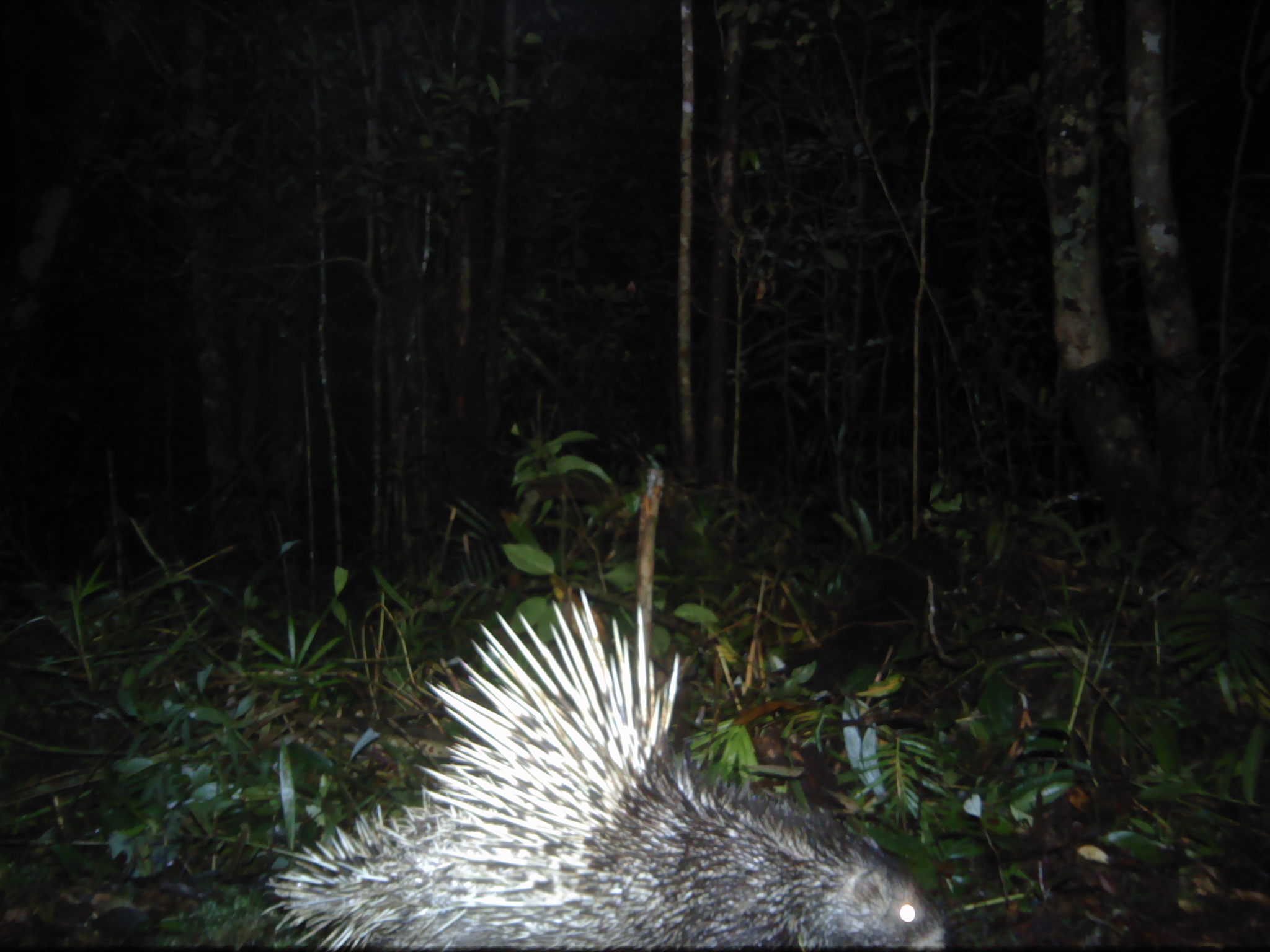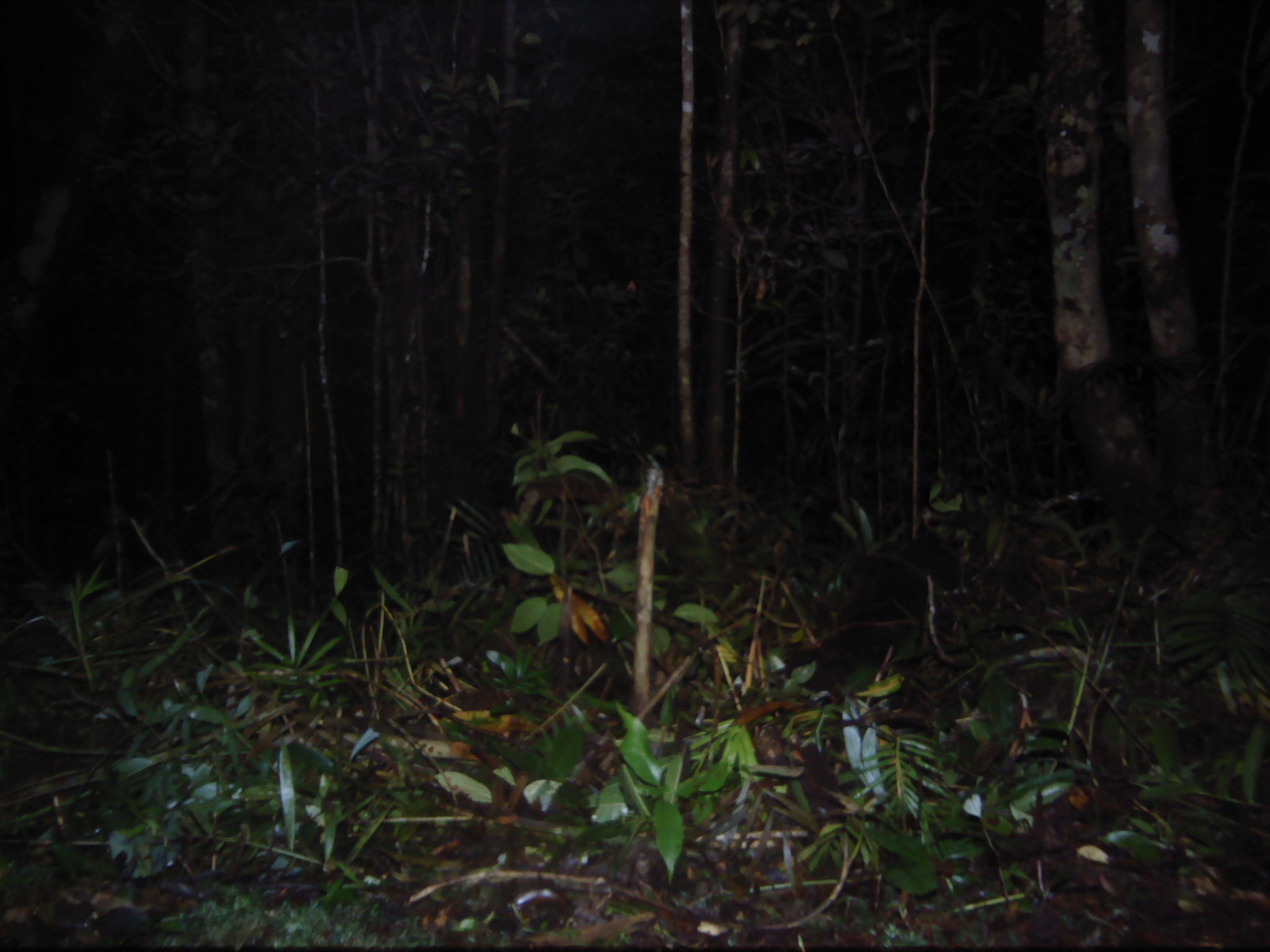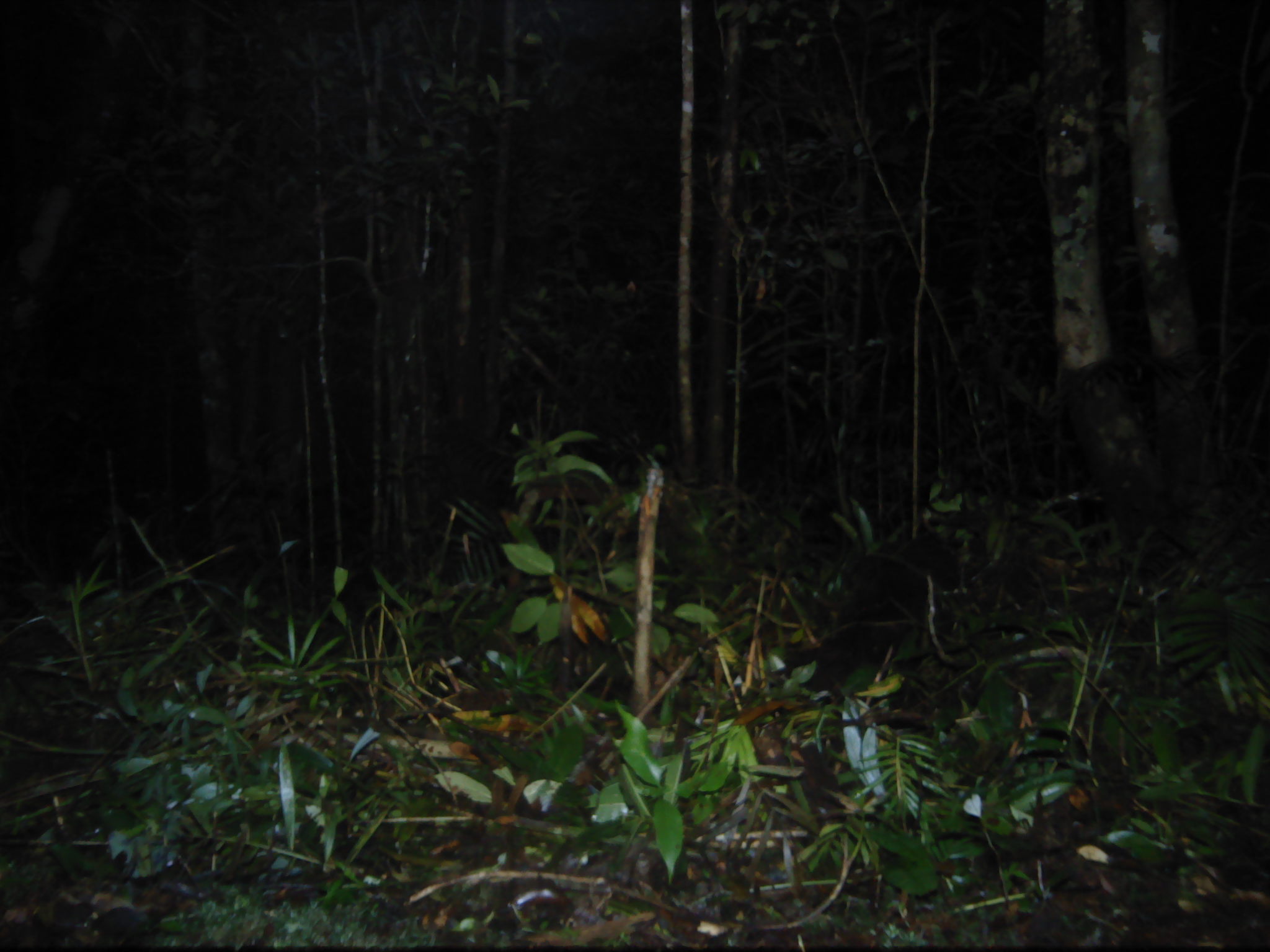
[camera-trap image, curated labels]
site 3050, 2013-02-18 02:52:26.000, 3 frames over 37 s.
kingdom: Animalia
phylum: Chordata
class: Mammalia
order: Rodentia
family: Hystricidae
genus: Hystrix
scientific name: Hystrix brachyura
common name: east asian porcupine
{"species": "Hystrix brachyura (east asian porcupine)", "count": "1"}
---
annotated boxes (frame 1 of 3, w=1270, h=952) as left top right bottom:
hystrix brachyura: 259 589 950 951